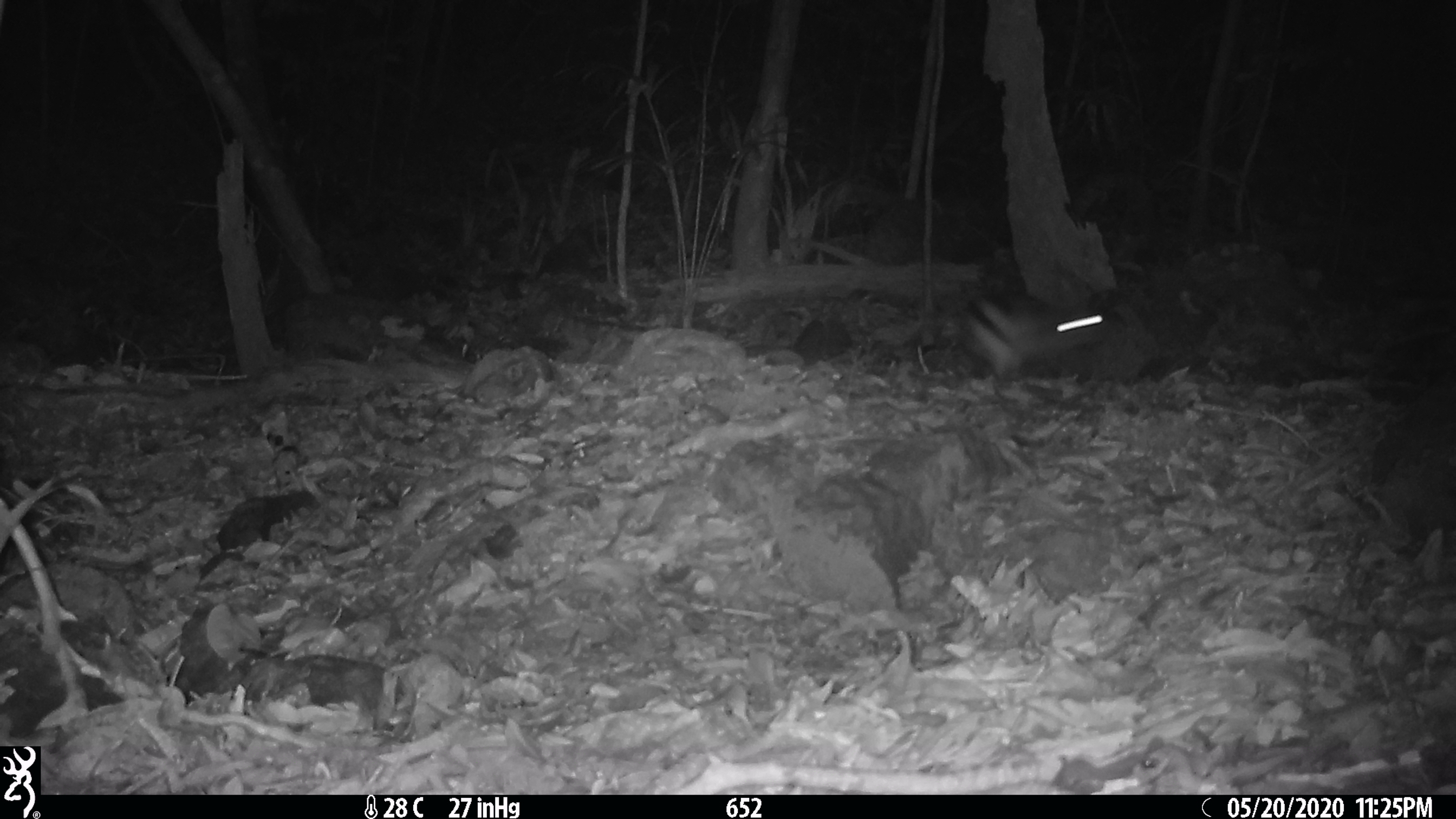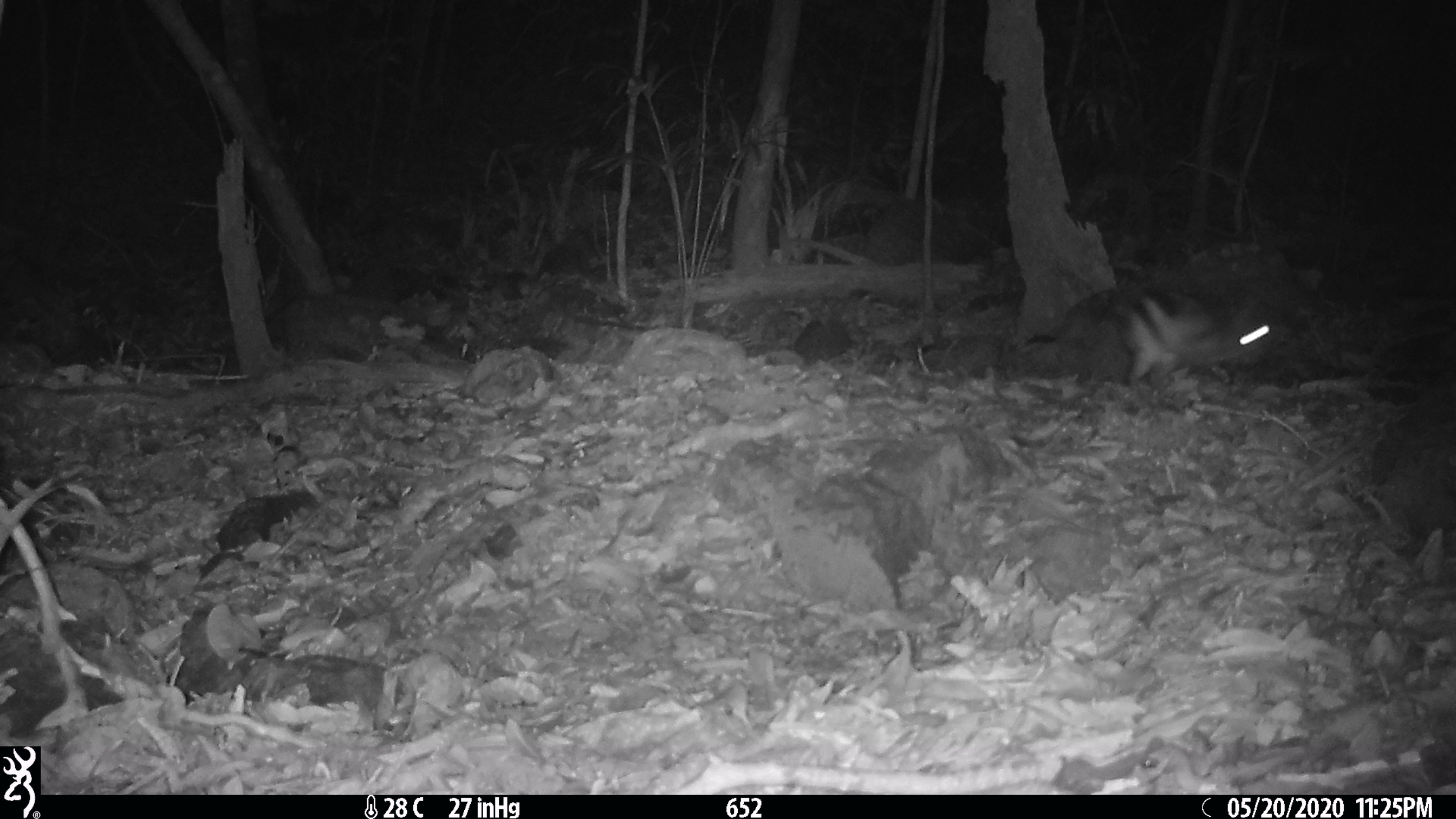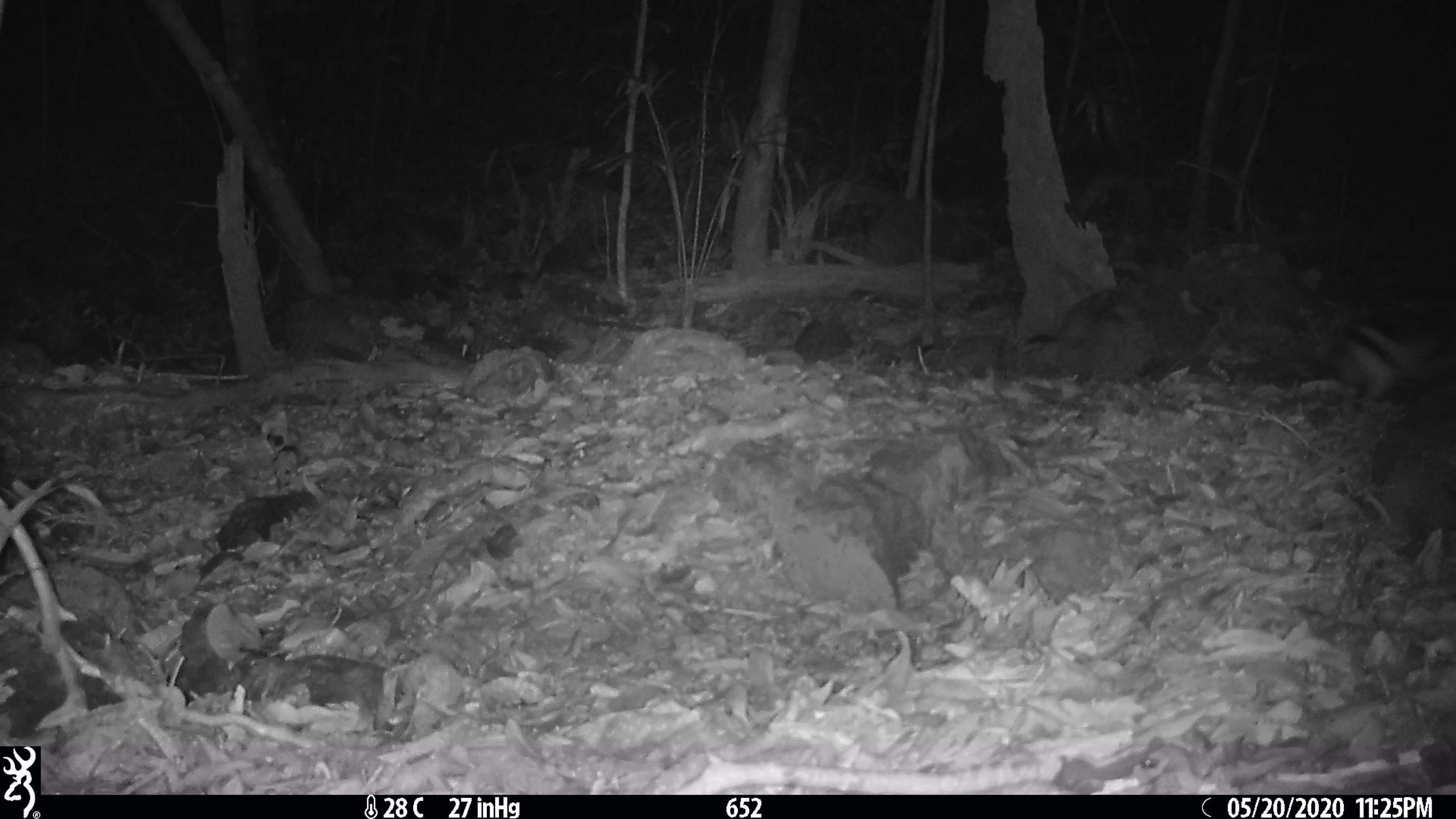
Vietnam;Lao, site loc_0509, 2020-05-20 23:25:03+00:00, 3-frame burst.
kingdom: Animalia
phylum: Chordata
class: Mammalia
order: Lagomorpha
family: Leporidae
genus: Nesolagus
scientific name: Nesolagus timminsi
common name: annamite striped rabbit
Annamite striped rabbit (Nesolagus timminsi). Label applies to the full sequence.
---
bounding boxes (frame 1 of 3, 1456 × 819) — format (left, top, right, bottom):
annamite striped rabbit: (956, 289, 1109, 381)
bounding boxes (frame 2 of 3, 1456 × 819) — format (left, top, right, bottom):
annamite striped rabbit: (1025, 282, 1271, 383)